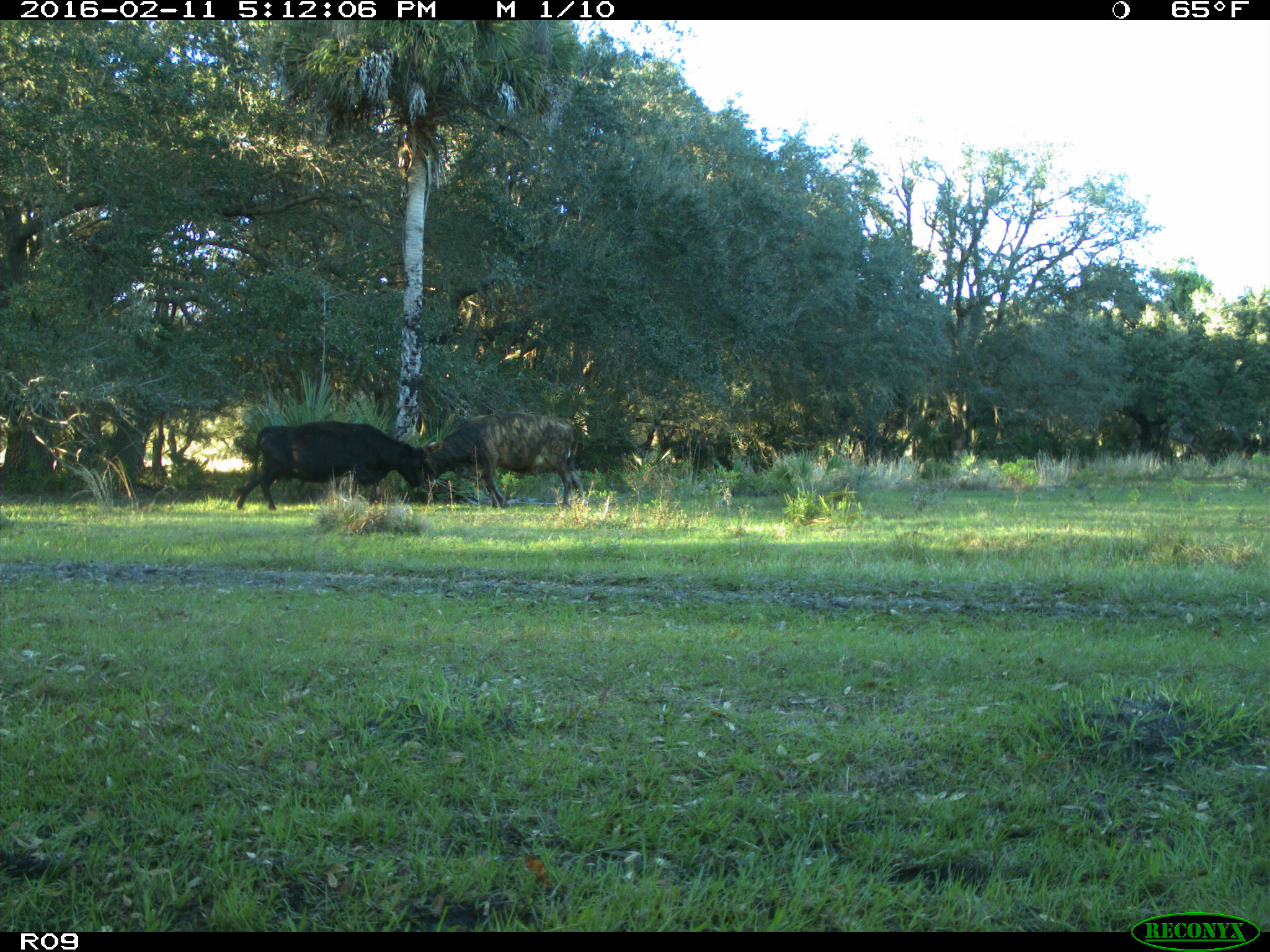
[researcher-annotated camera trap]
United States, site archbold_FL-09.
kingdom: Animalia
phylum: Chordata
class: Mammalia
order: Artiodactyla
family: Bovidae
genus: Bos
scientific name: Bos taurus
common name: domestic cow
Bos taurus (domestic cow).